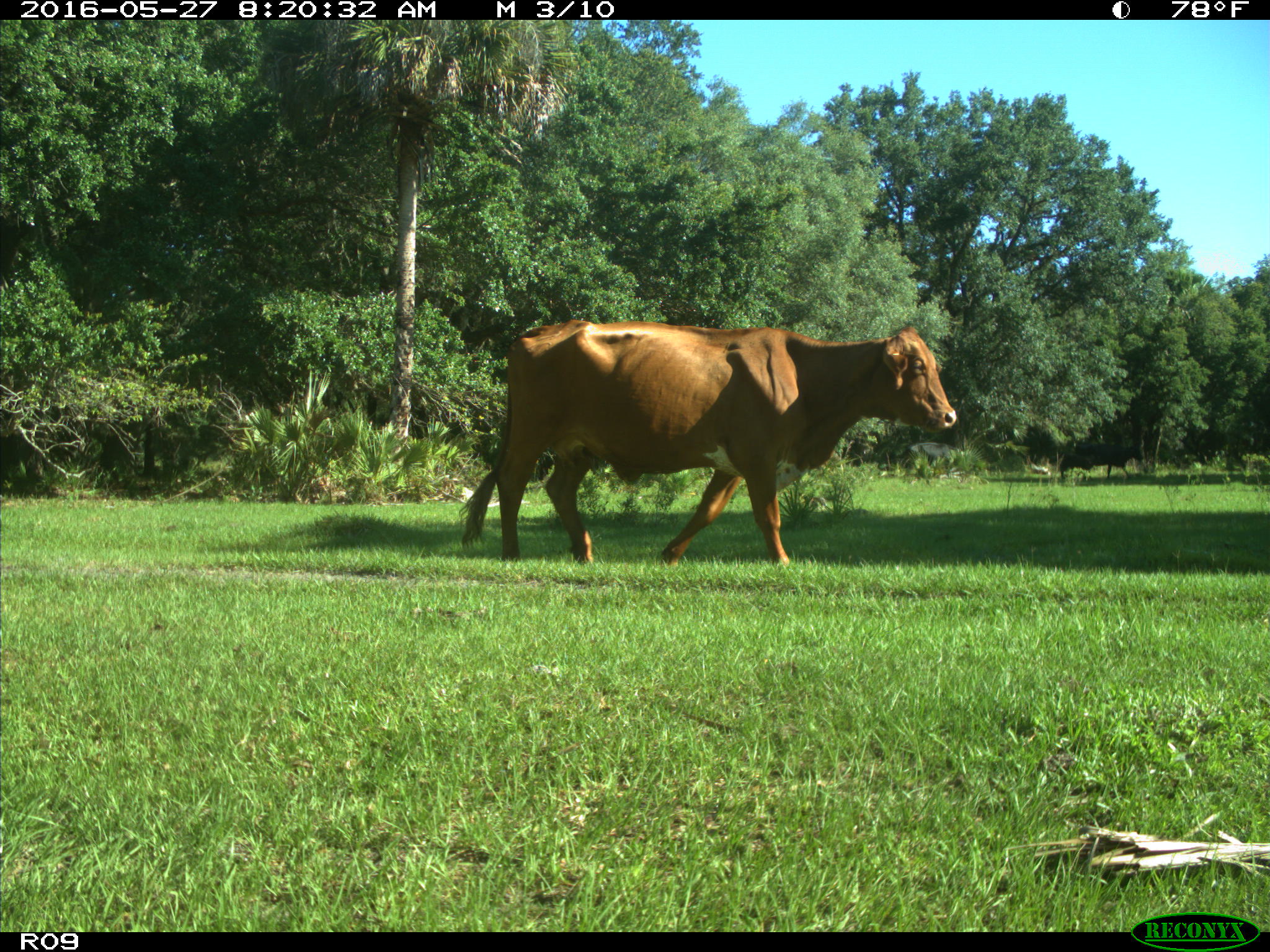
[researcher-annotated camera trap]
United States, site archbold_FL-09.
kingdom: Animalia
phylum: Chordata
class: Mammalia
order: Artiodactyla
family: Bovidae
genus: Bos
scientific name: Bos taurus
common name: domestic cow